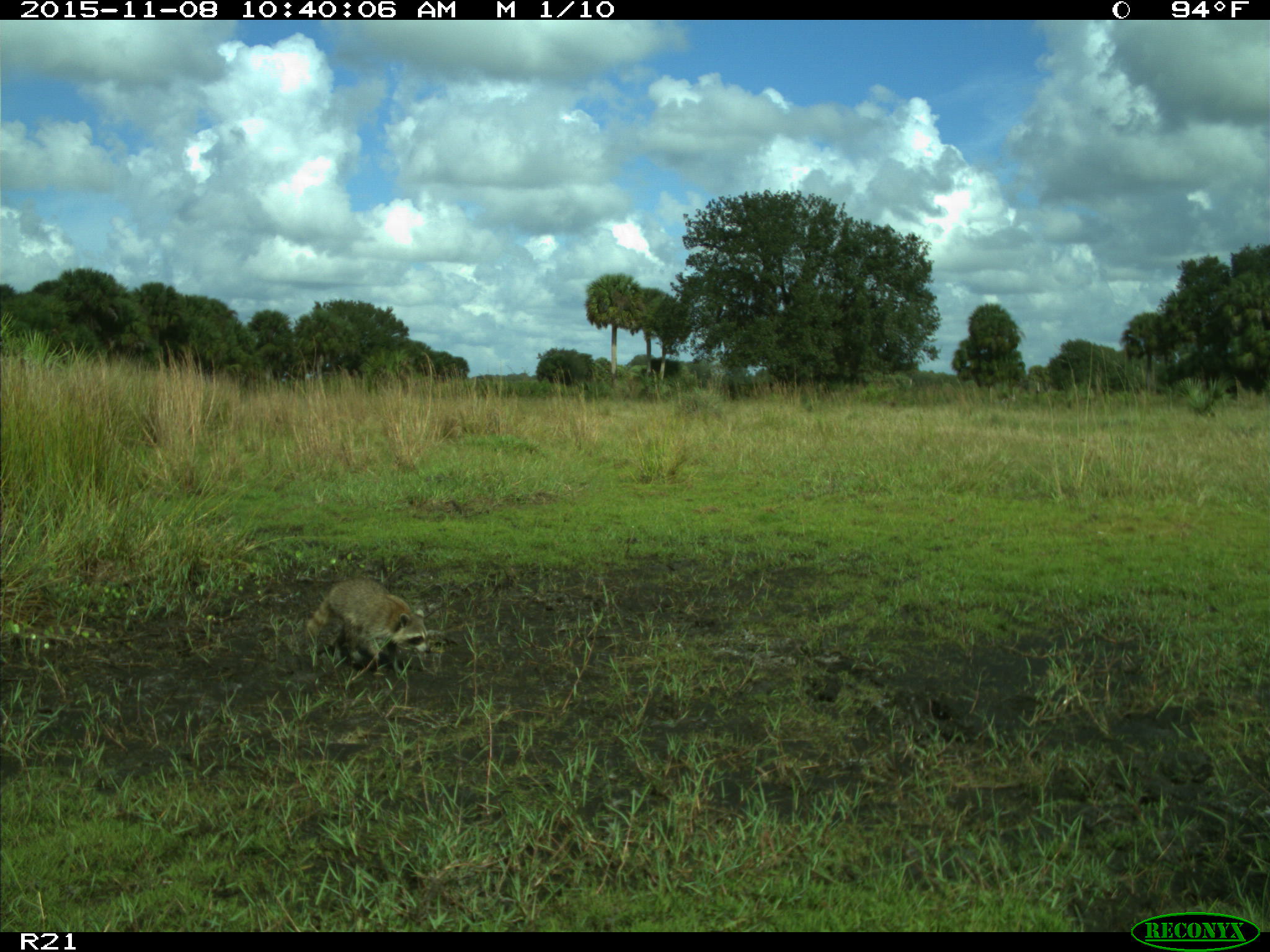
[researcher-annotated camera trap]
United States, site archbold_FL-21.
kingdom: Animalia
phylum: Chordata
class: Mammalia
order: Carnivora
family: Procyonidae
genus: Procyon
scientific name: Procyon lotor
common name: common raccoon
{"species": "Procyon lotor (common raccoon)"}